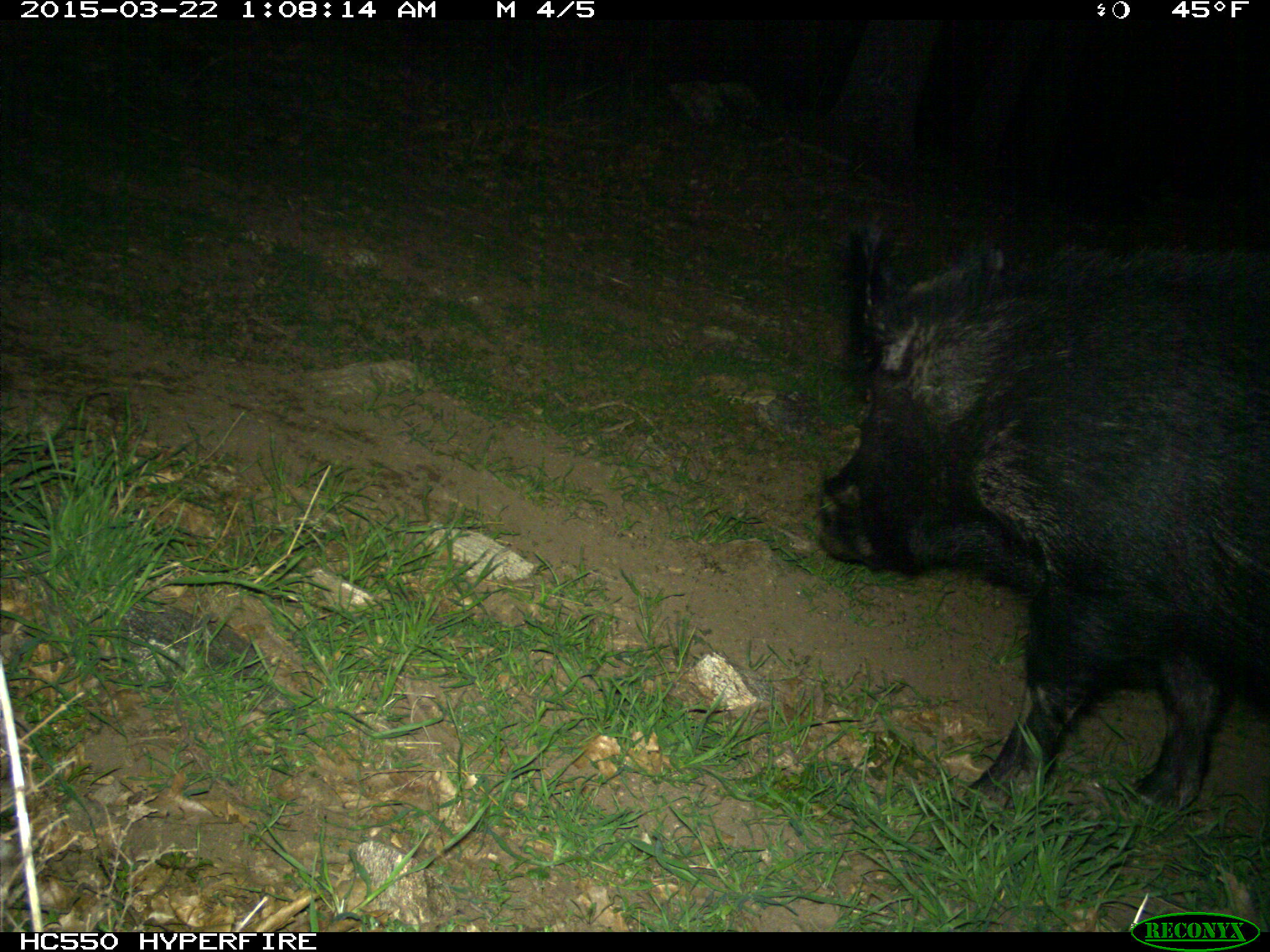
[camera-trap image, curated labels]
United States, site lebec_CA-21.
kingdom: Animalia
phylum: Chordata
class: Mammalia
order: Artiodactyla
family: Suidae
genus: Sus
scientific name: Sus scrofa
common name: wild boar